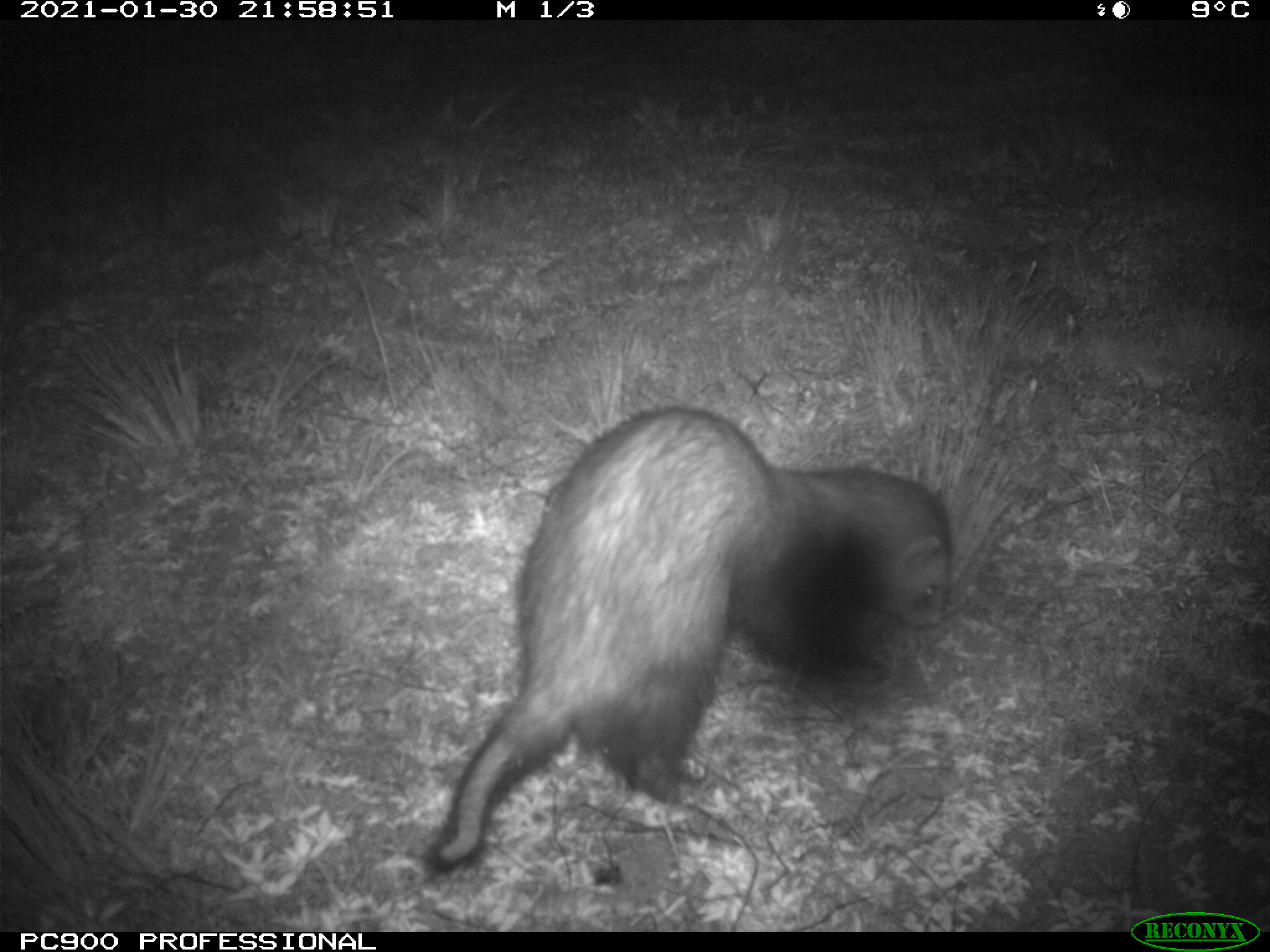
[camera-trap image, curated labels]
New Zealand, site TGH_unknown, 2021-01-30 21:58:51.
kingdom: Animalia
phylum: Chordata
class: Mammalia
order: Carnivora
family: Mustelidae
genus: Mustela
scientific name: Mustela furo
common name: ferret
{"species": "ferret (Mustela furo)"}